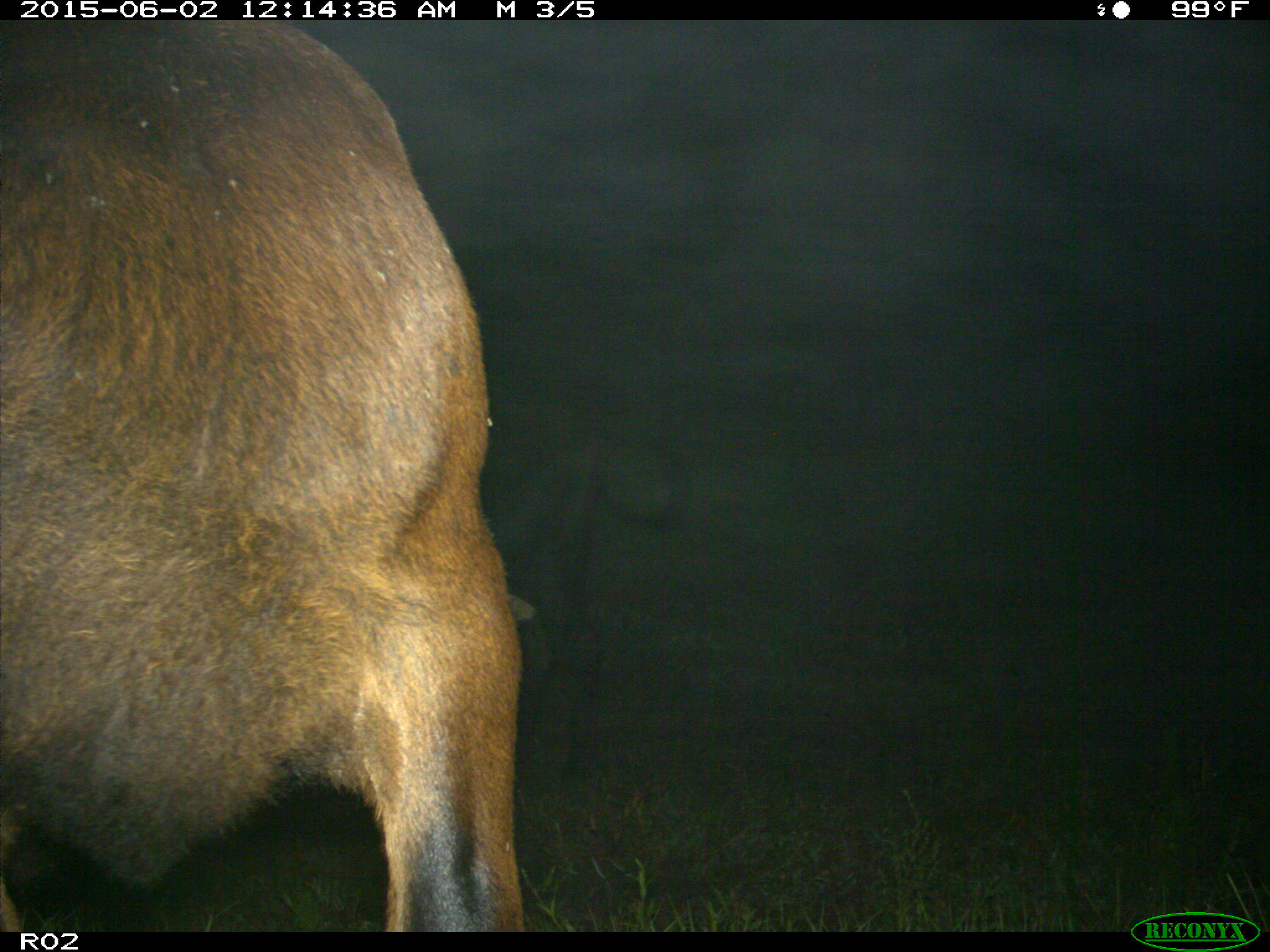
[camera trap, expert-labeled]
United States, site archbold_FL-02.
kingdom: Animalia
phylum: Chordata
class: Mammalia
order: Artiodactyla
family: Bovidae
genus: Bos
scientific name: Bos taurus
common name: domestic cow